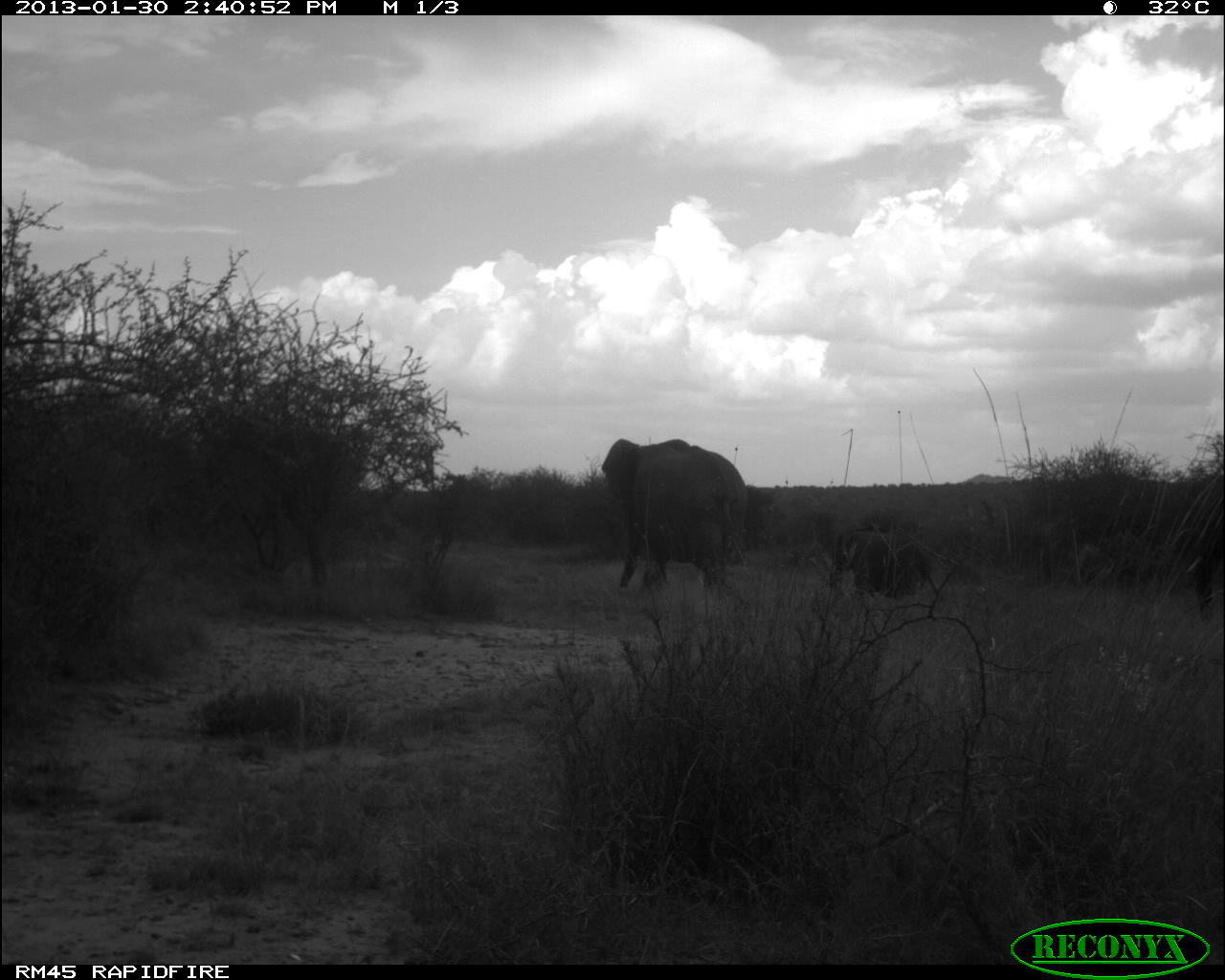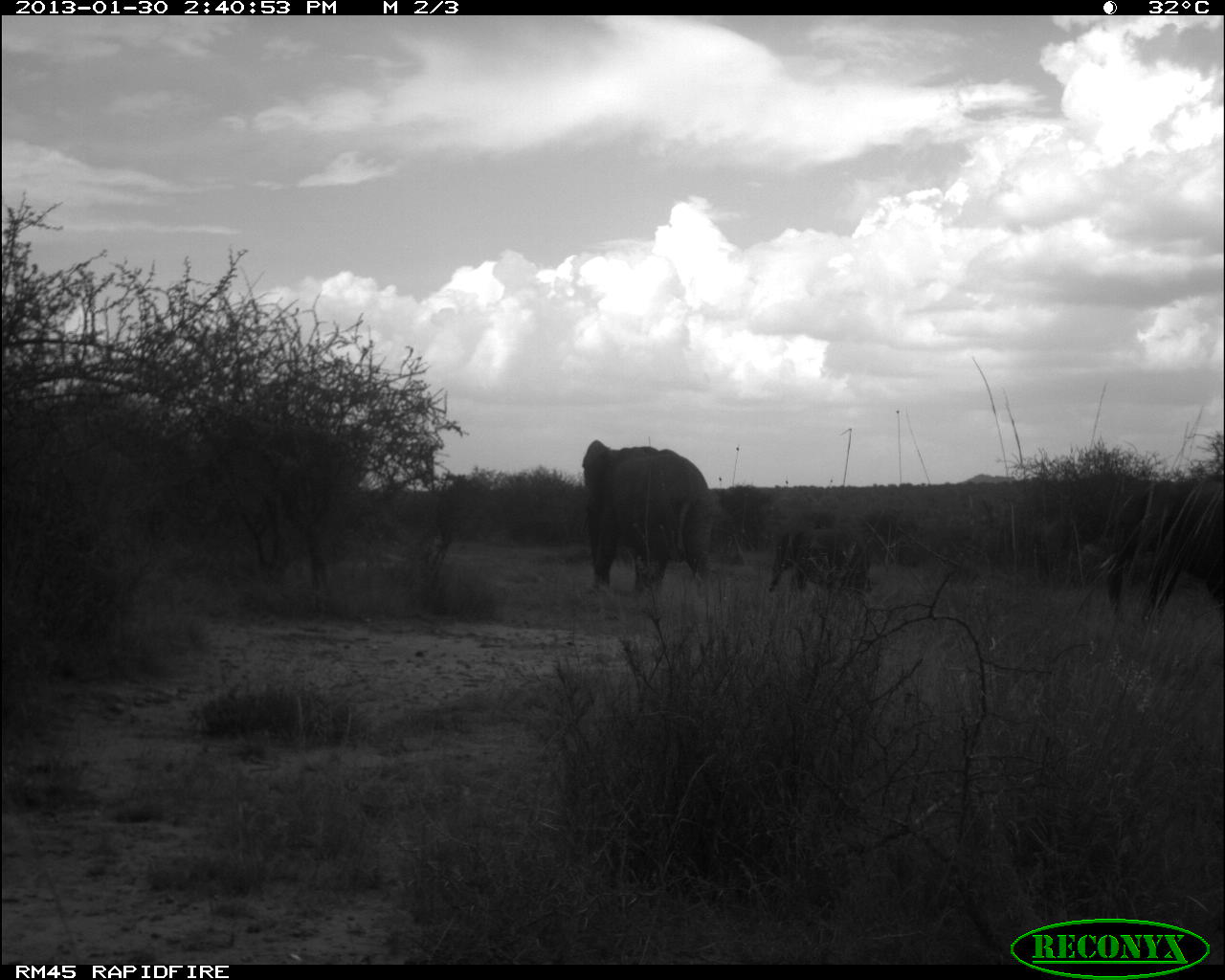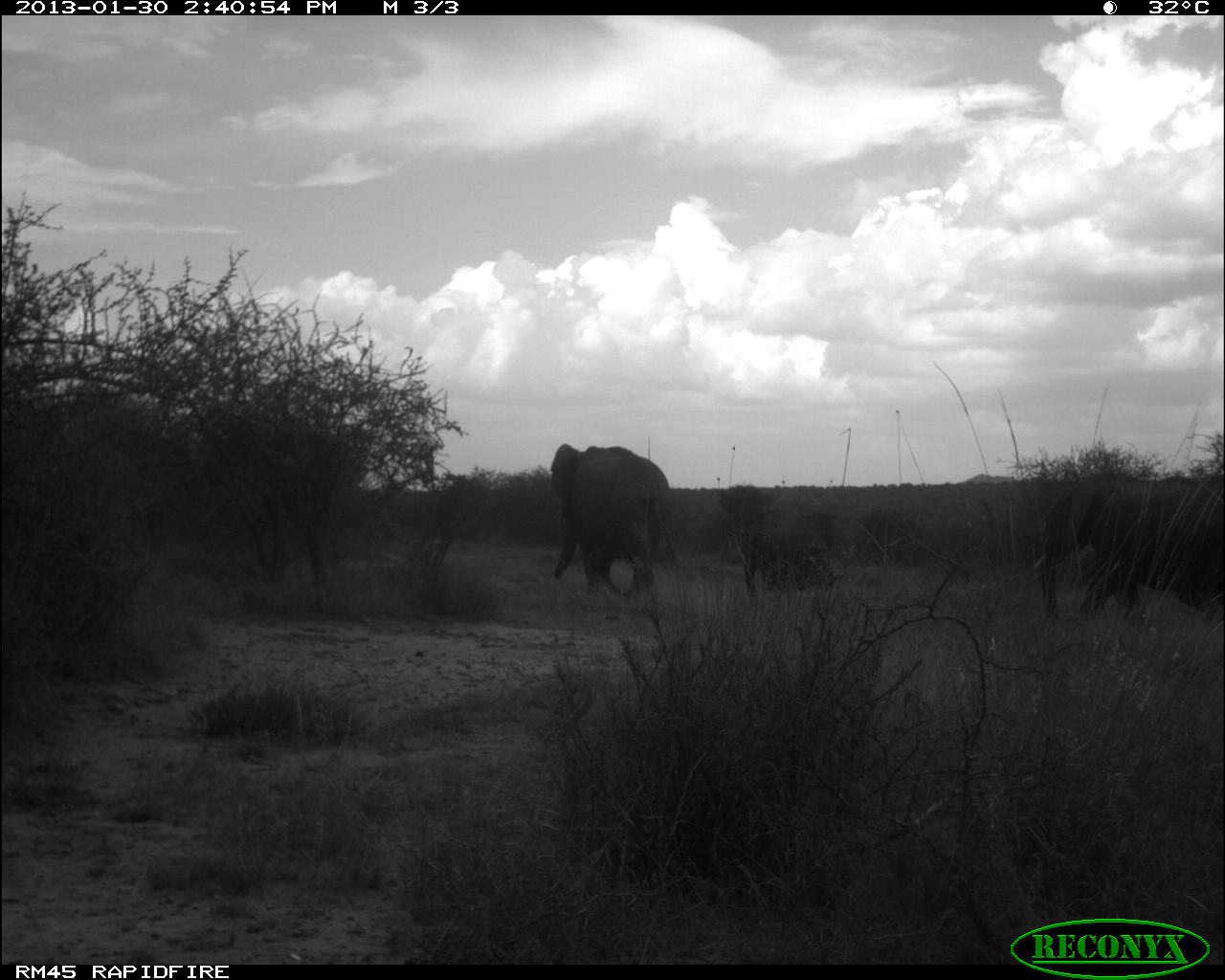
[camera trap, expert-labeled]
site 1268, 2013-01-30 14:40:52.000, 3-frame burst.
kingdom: Animalia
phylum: Chordata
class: Mammalia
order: Proboscidea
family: Elephantidae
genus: Loxodonta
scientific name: Loxodonta africana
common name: african bush elephant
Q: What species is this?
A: Loxodonta africana (african bush elephant).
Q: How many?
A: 3.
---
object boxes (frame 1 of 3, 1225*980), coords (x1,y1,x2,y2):
loxodonta africana: (601,437,748,599); (829,525,932,602); (1186,518,1223,616)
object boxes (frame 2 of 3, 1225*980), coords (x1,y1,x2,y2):
loxodonta africana: (579,438,718,599); (1098,476,1223,626); (767,525,873,599)